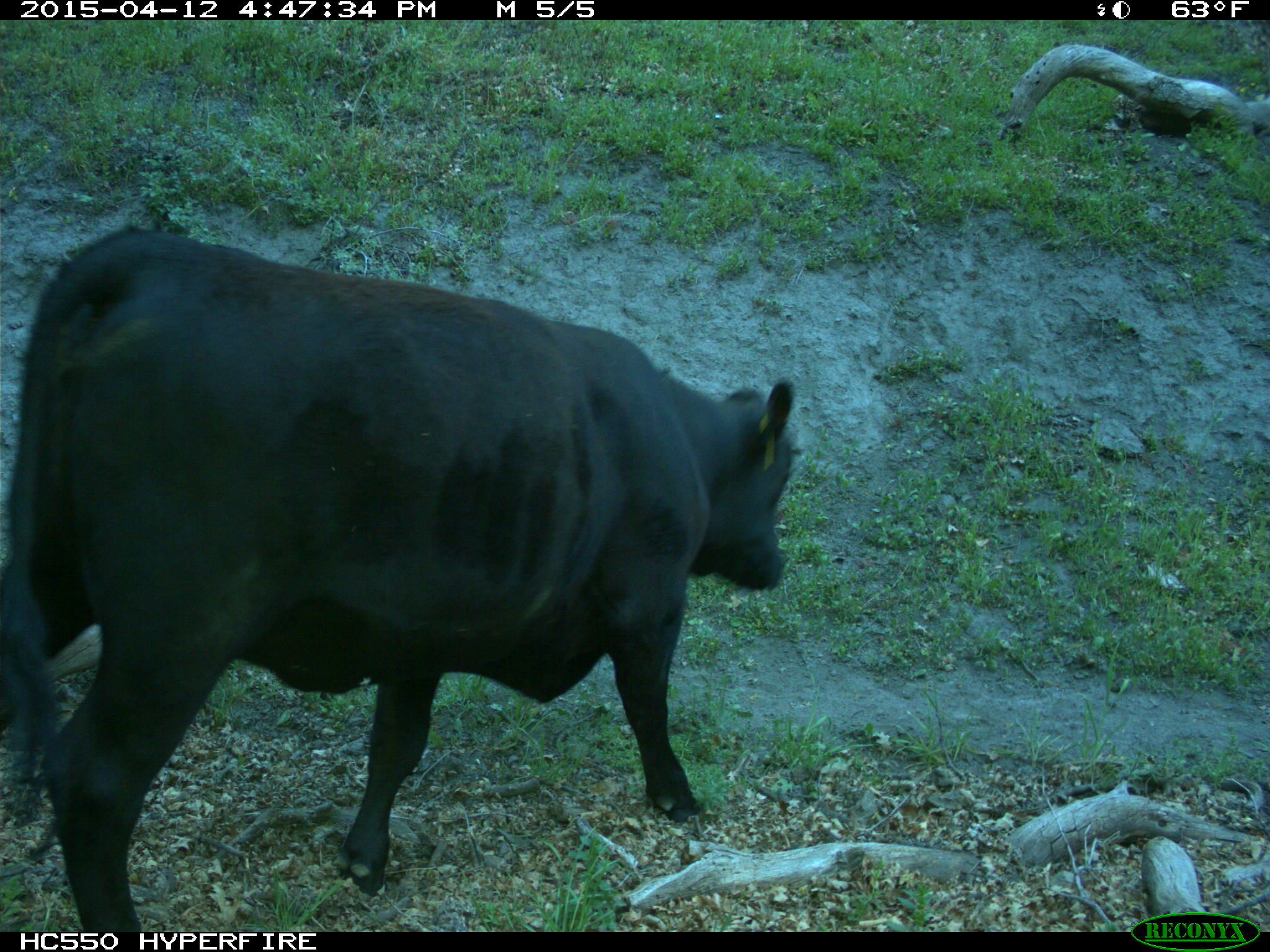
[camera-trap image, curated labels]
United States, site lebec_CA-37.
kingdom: Animalia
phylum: Chordata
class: Mammalia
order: Artiodactyla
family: Bovidae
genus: Bos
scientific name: Bos taurus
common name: domestic cow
Bos taurus (domestic cow).